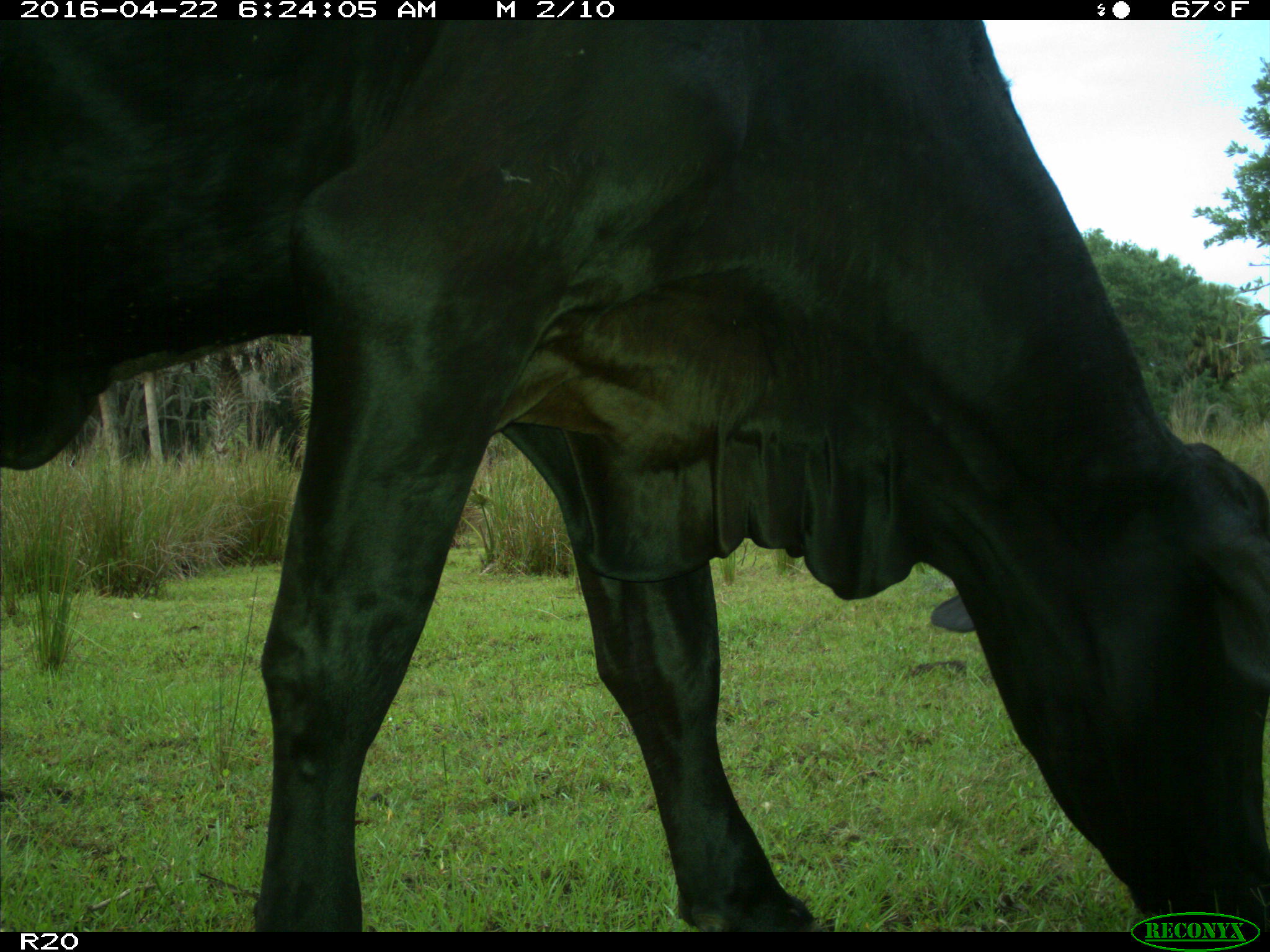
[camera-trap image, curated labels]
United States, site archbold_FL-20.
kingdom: Animalia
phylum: Chordata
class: Mammalia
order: Artiodactyla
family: Bovidae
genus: Bos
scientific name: Bos taurus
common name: domestic cow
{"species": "Bos taurus (domestic cow)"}